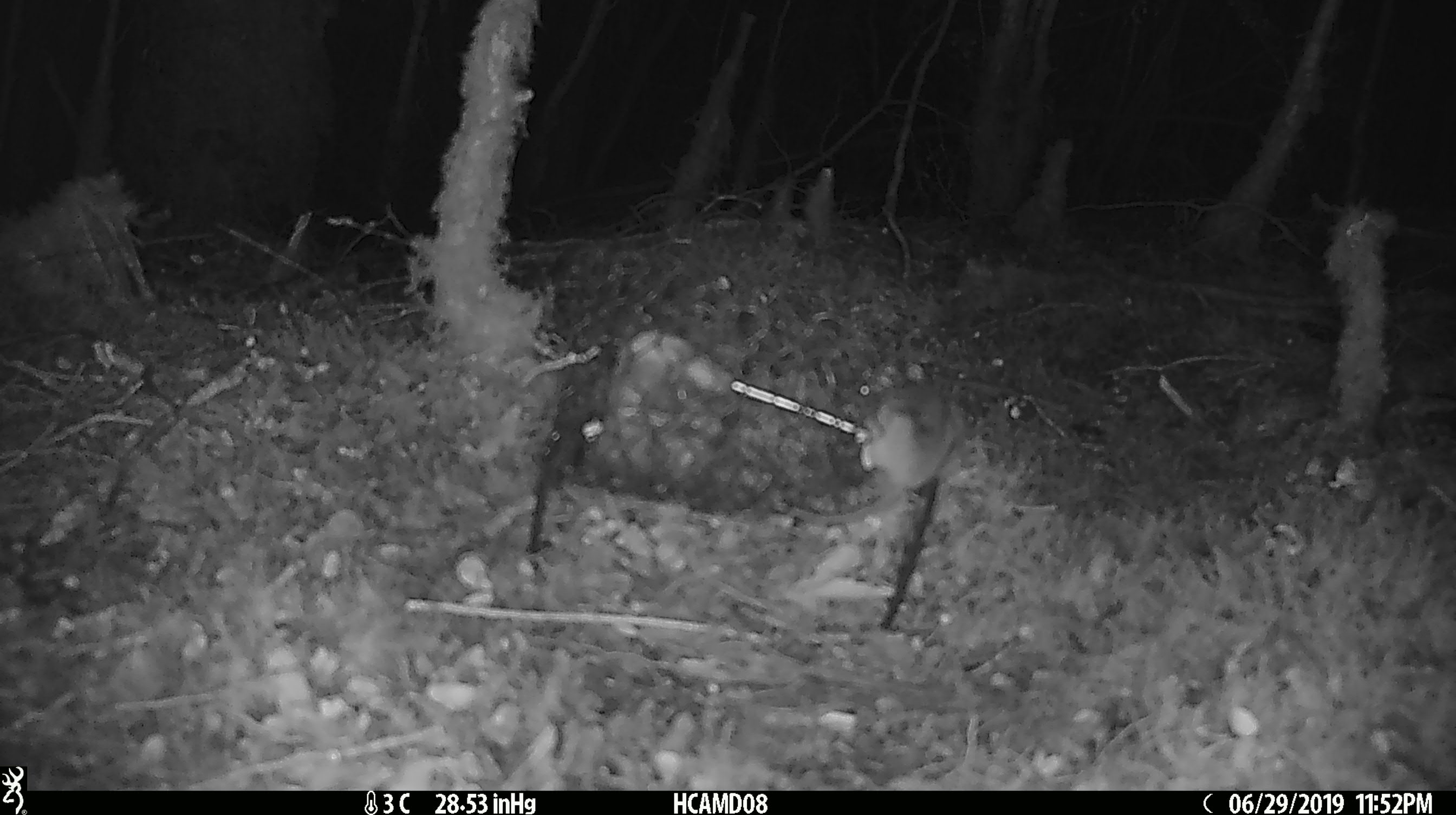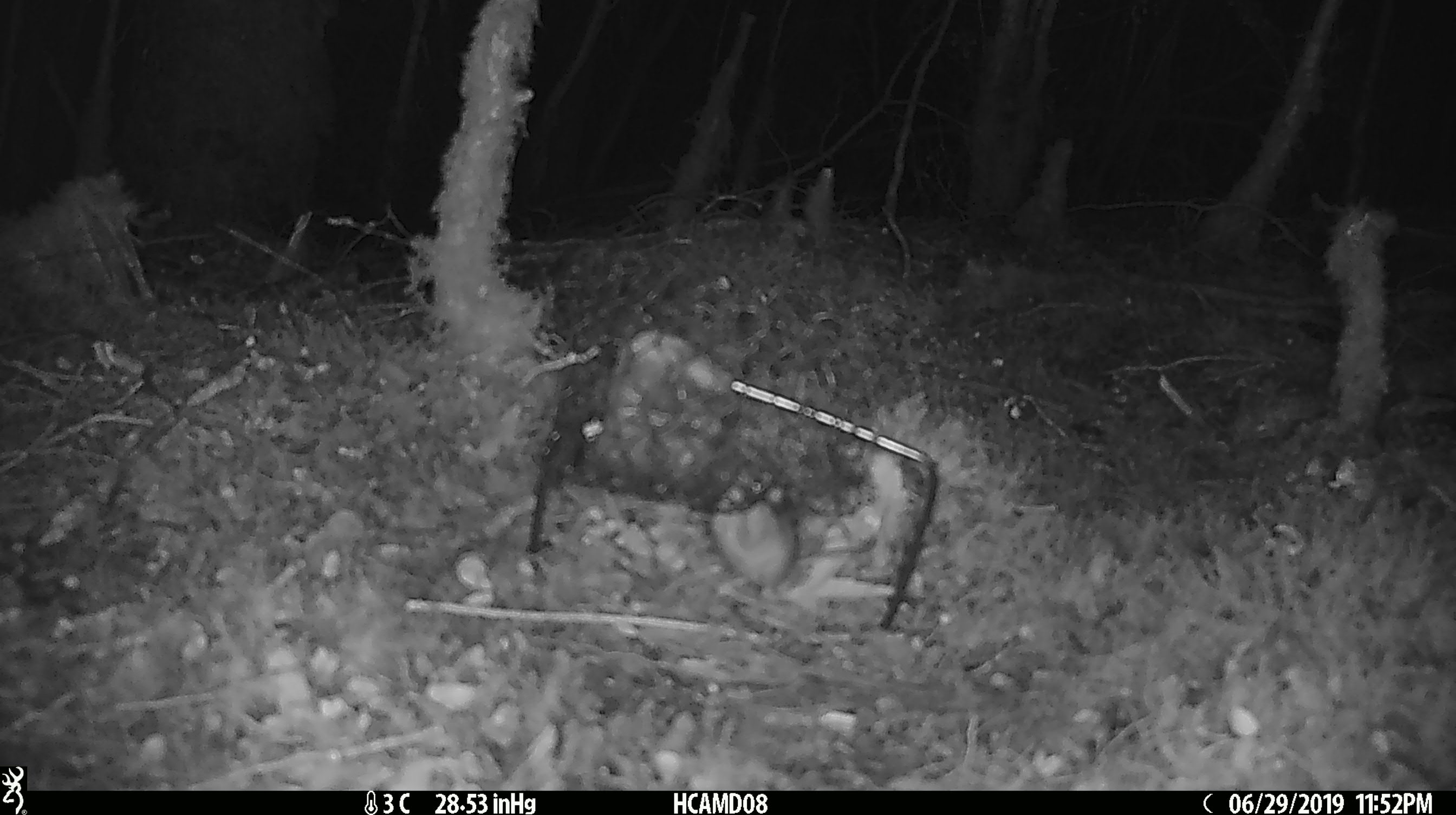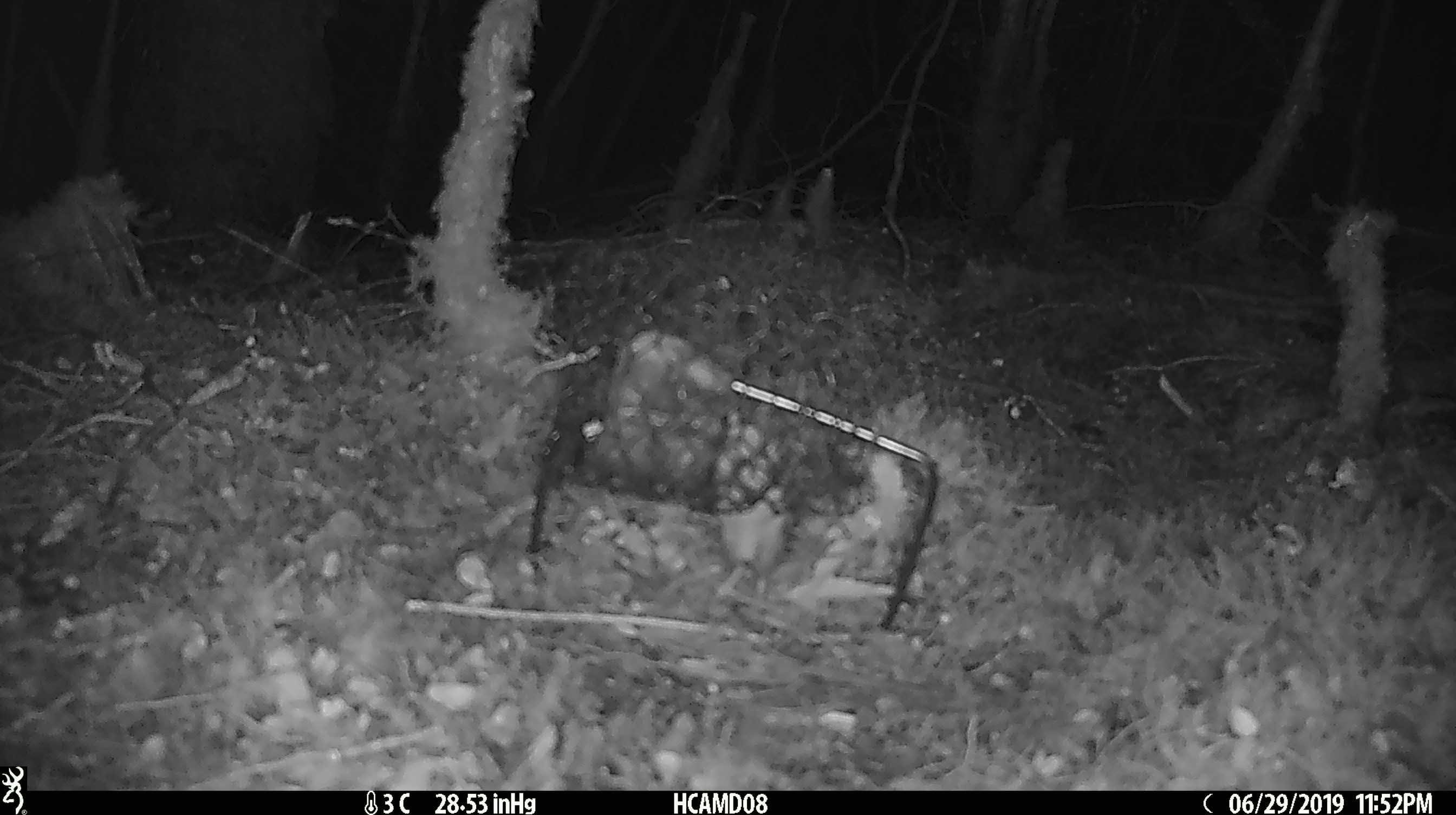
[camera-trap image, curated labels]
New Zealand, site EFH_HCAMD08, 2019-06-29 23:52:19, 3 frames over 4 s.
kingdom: Animalia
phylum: Chordata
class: Mammalia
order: Rodentia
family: Muridae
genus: Mus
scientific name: Mus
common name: mouse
Mouse (Mus).